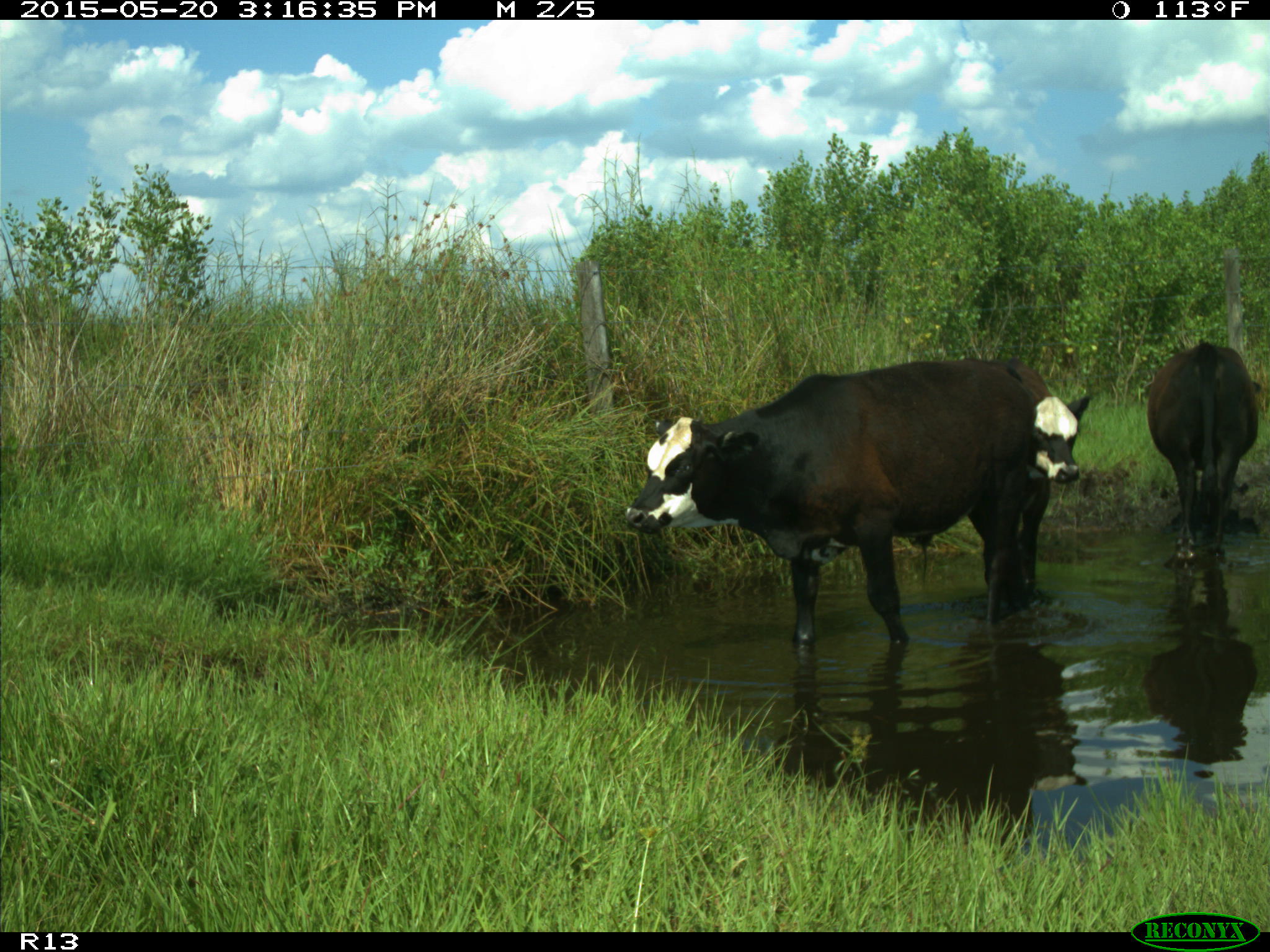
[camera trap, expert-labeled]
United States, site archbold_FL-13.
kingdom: Animalia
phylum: Chordata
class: Mammalia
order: Artiodactyla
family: Bovidae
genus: Bos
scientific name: Bos taurus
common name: domestic cow